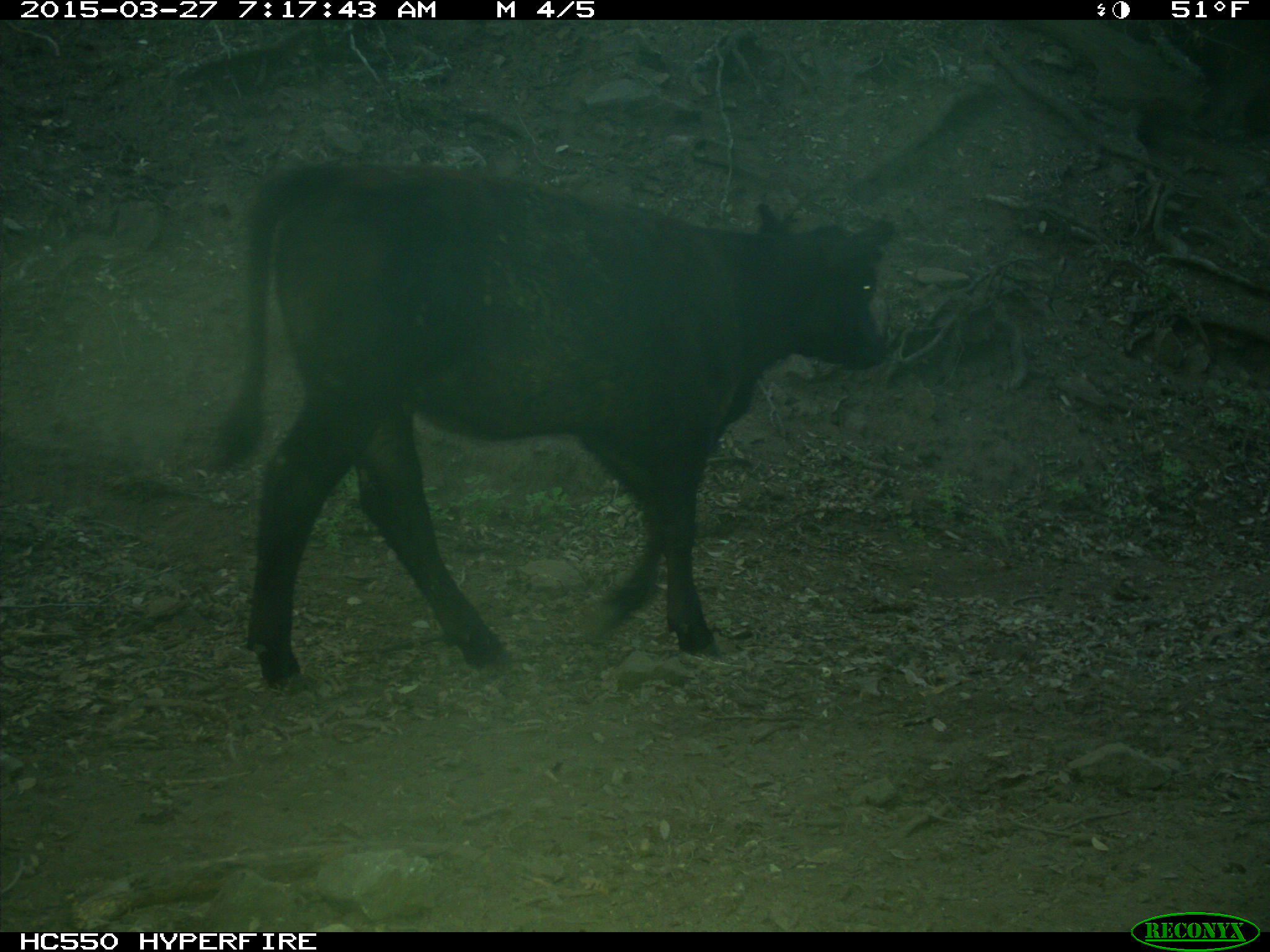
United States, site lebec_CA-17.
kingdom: Animalia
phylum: Chordata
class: Mammalia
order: Artiodactyla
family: Bovidae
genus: Bos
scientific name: Bos taurus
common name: domestic cow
Bos taurus (domestic cow).